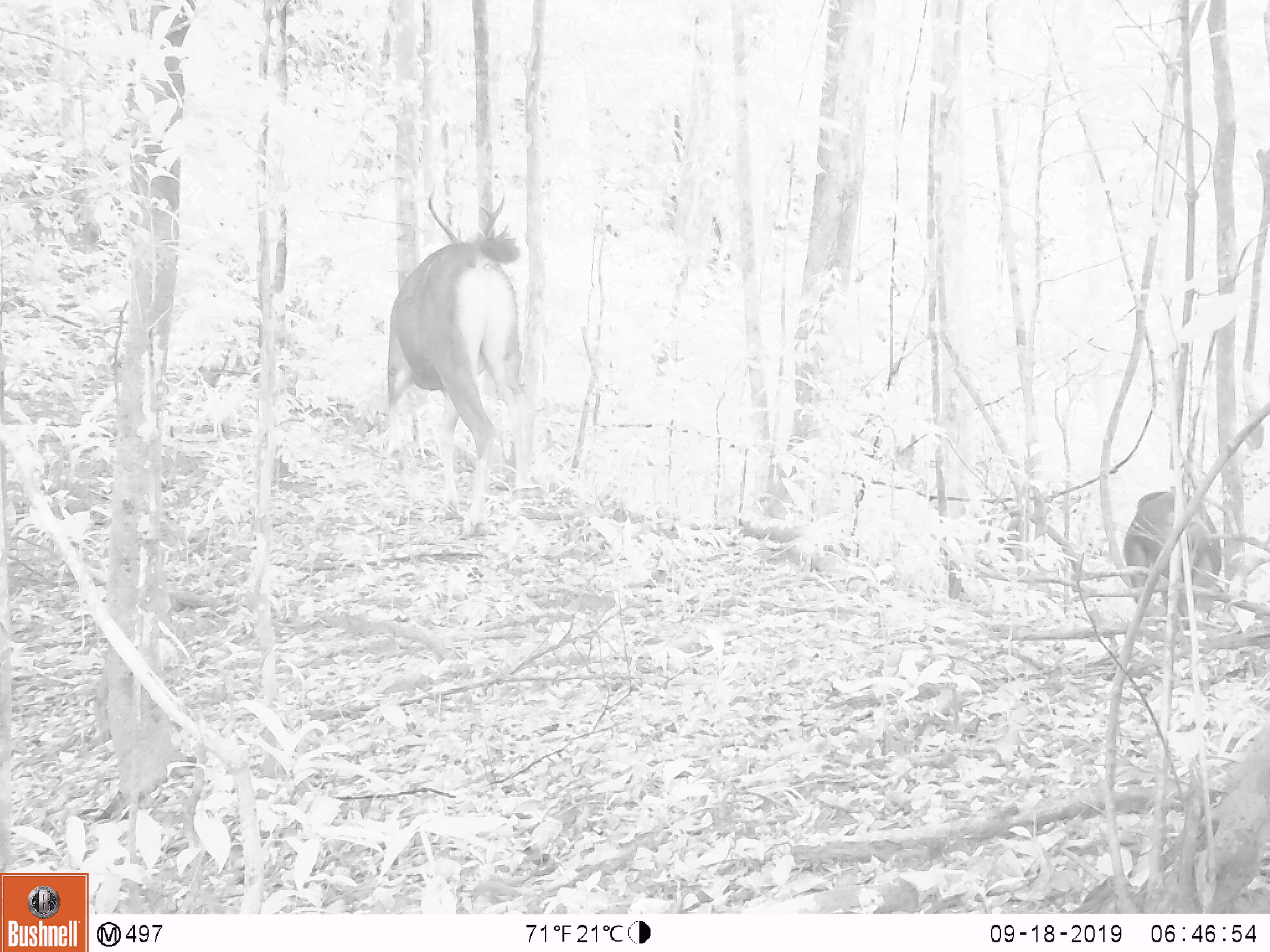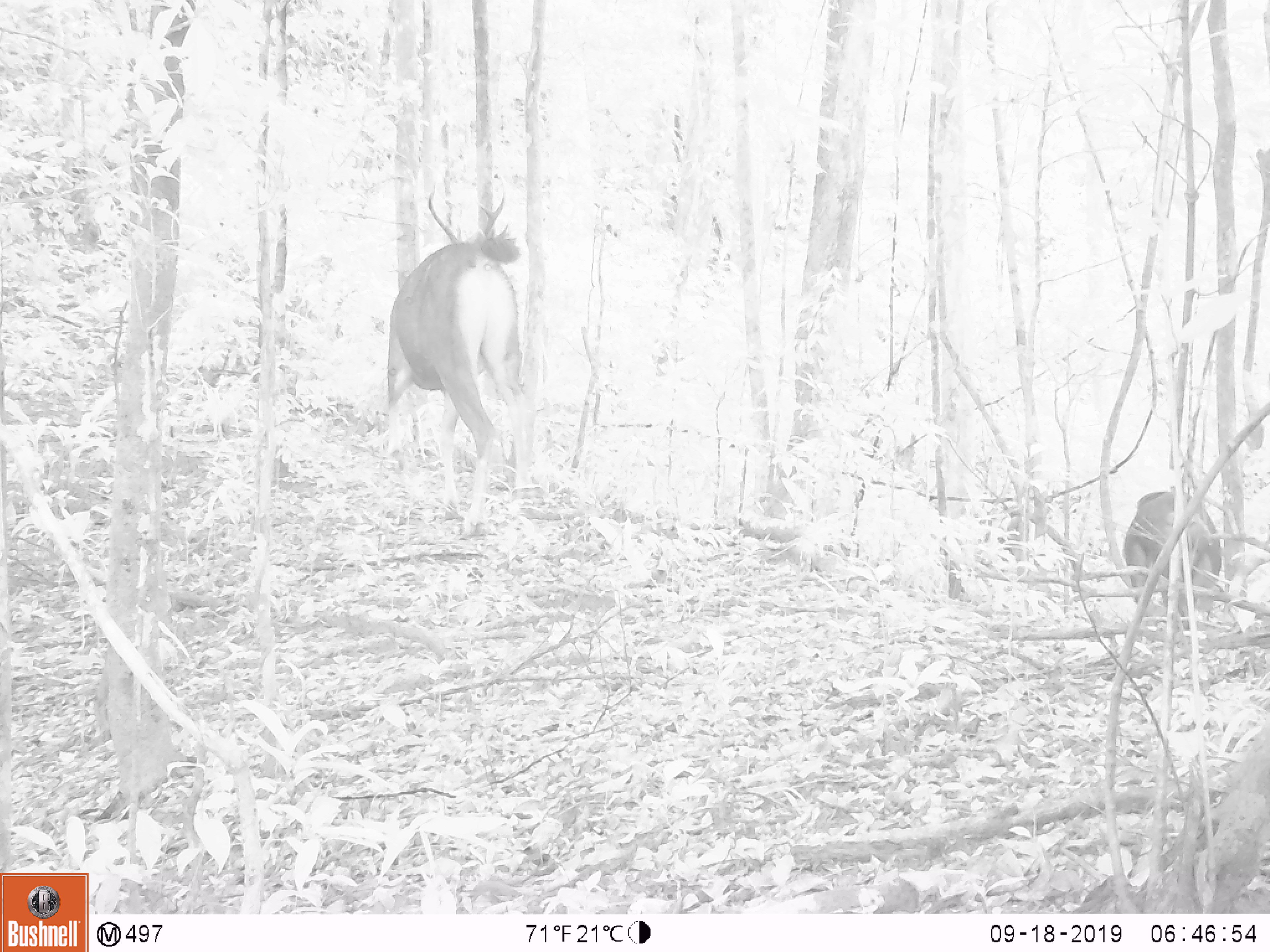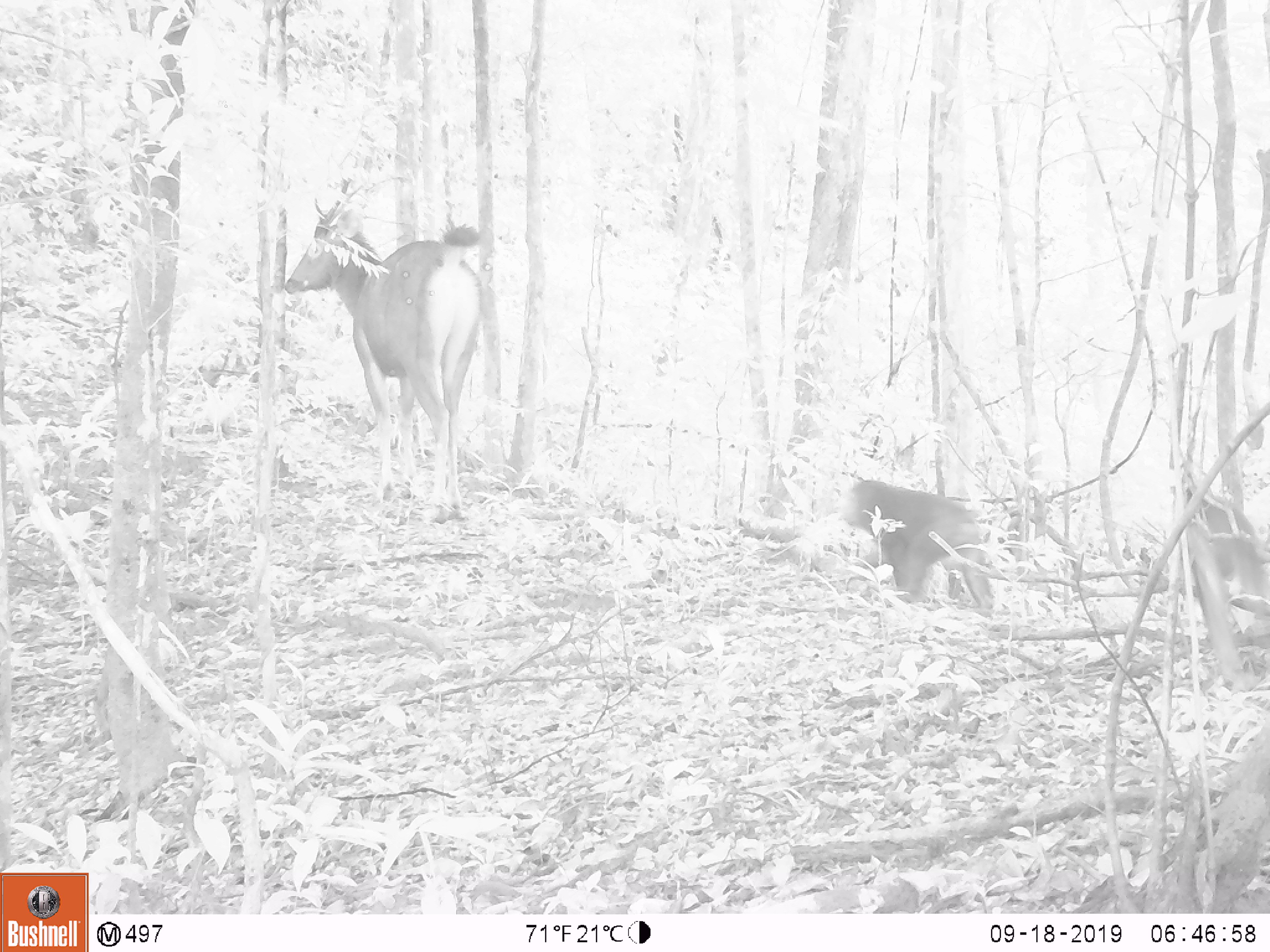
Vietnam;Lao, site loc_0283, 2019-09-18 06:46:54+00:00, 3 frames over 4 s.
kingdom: Animalia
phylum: Chordata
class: Mammalia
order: Artiodactyla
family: Cervidae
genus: Rusa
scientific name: Rusa unicolor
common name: sambar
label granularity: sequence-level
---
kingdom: Animalia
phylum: Chordata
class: Mammalia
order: Primates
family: Cercopithecidae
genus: Macaca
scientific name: Macaca arctoides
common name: stump-tailed macaque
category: stump tailed macaque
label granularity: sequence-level